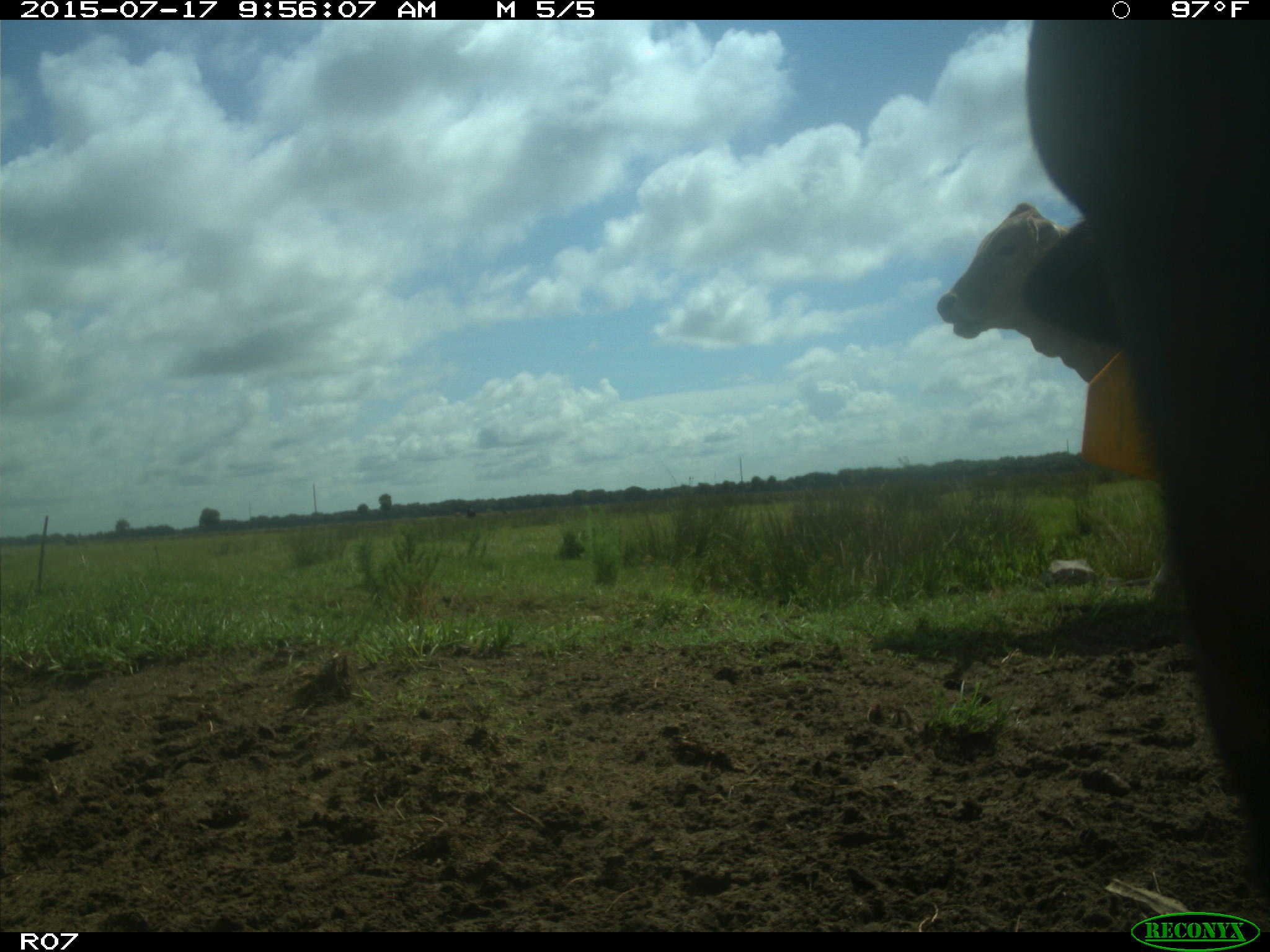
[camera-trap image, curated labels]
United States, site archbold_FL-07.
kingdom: Animalia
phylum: Chordata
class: Mammalia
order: Artiodactyla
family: Bovidae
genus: Bos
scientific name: Bos taurus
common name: domestic cow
Bos taurus (domestic cow).